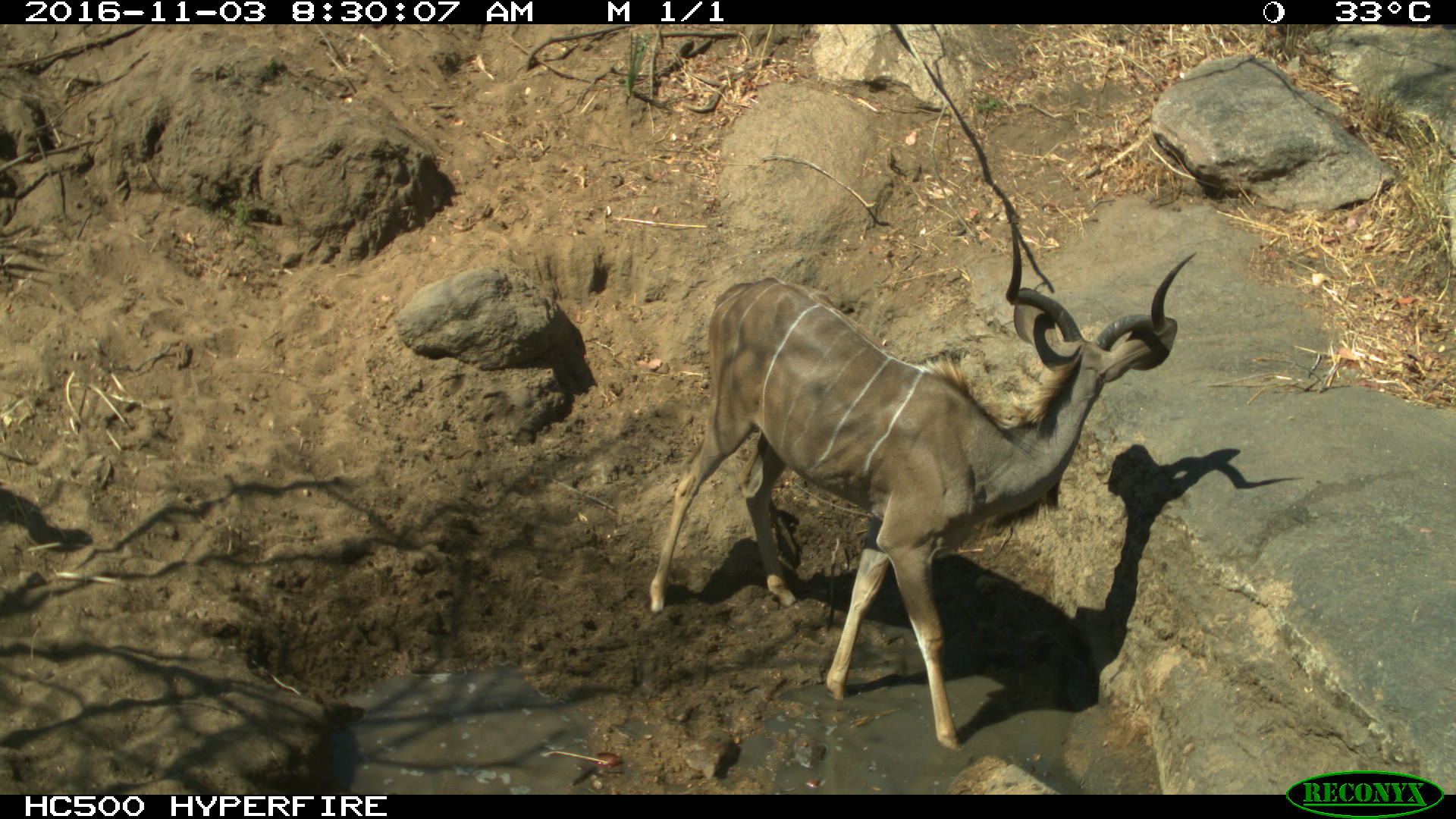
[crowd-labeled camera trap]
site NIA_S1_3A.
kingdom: Animalia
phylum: Chordata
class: Mammalia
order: Artiodactyla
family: Bovidae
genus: Tragelaphus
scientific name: Tragelaphus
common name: kudu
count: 1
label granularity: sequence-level